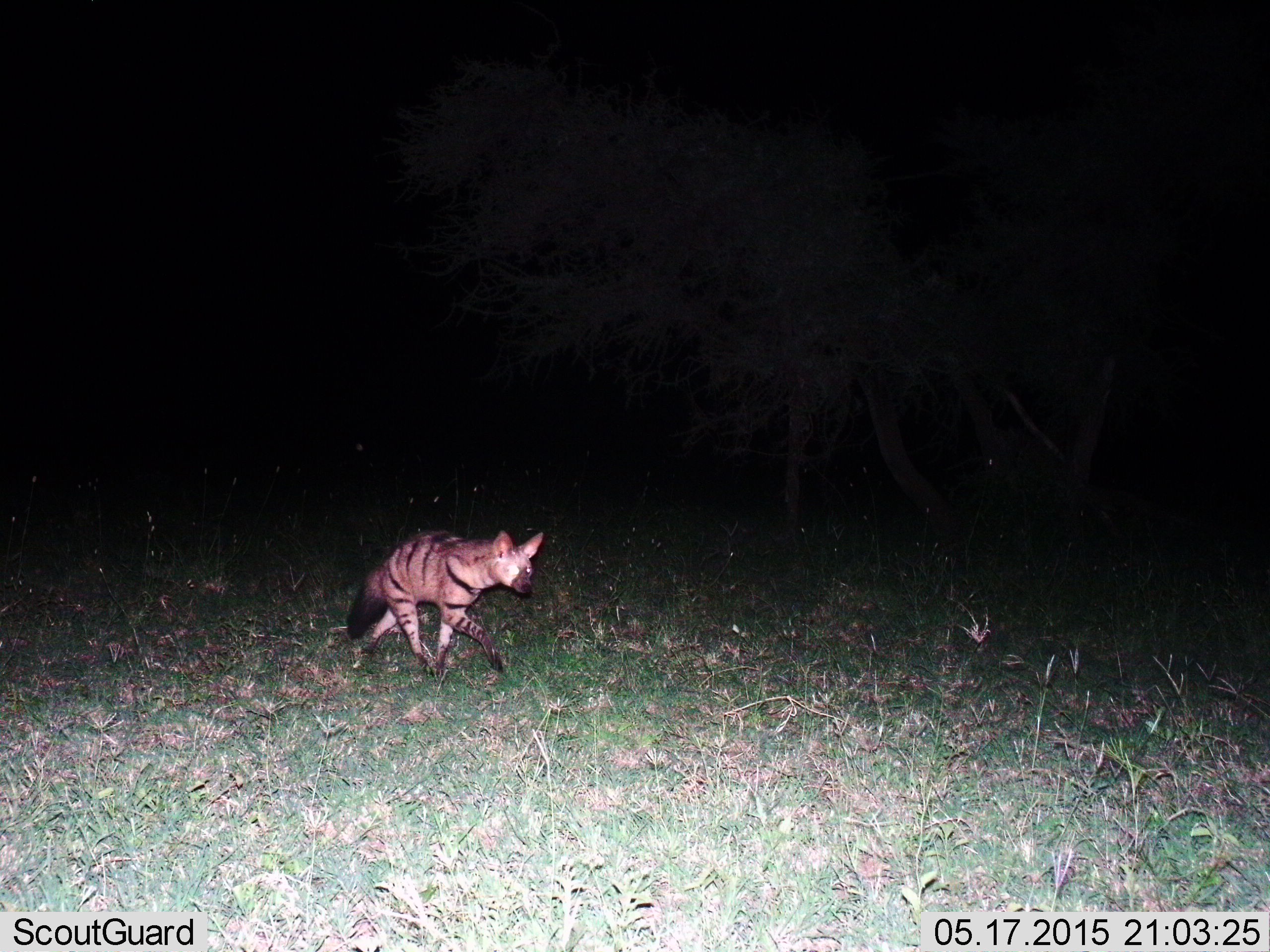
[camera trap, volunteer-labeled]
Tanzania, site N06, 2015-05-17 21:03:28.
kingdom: Animalia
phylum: Chordata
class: Mammalia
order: Carnivora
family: Hyaenidae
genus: Proteles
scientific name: Proteles cristatus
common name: aardwolf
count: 1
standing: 0%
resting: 0%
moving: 100%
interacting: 0%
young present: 0%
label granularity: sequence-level